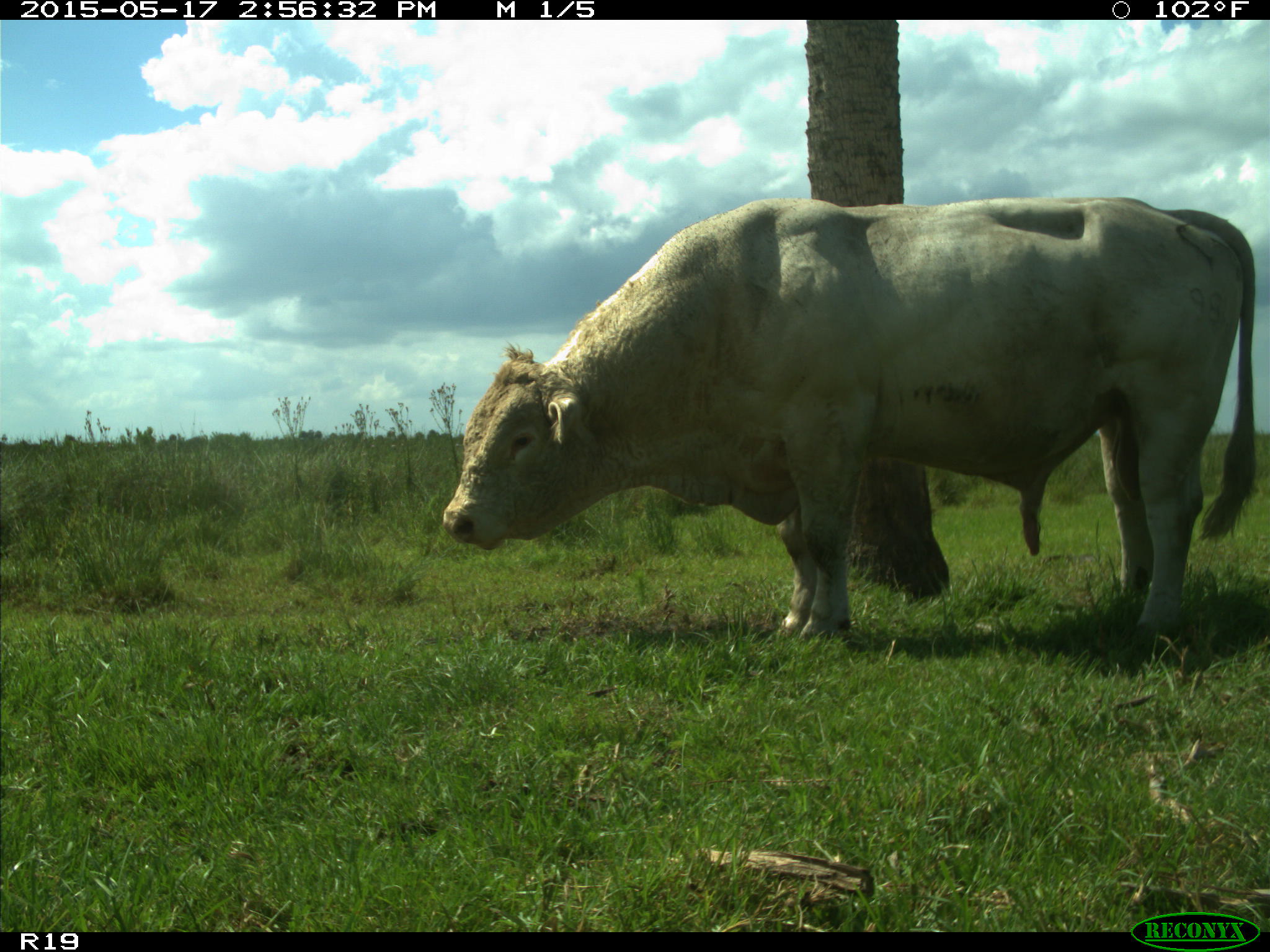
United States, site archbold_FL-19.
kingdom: Animalia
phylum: Chordata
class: Mammalia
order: Artiodactyla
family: Bovidae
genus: Bos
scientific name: Bos taurus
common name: domestic cow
Bos taurus (domestic cow).